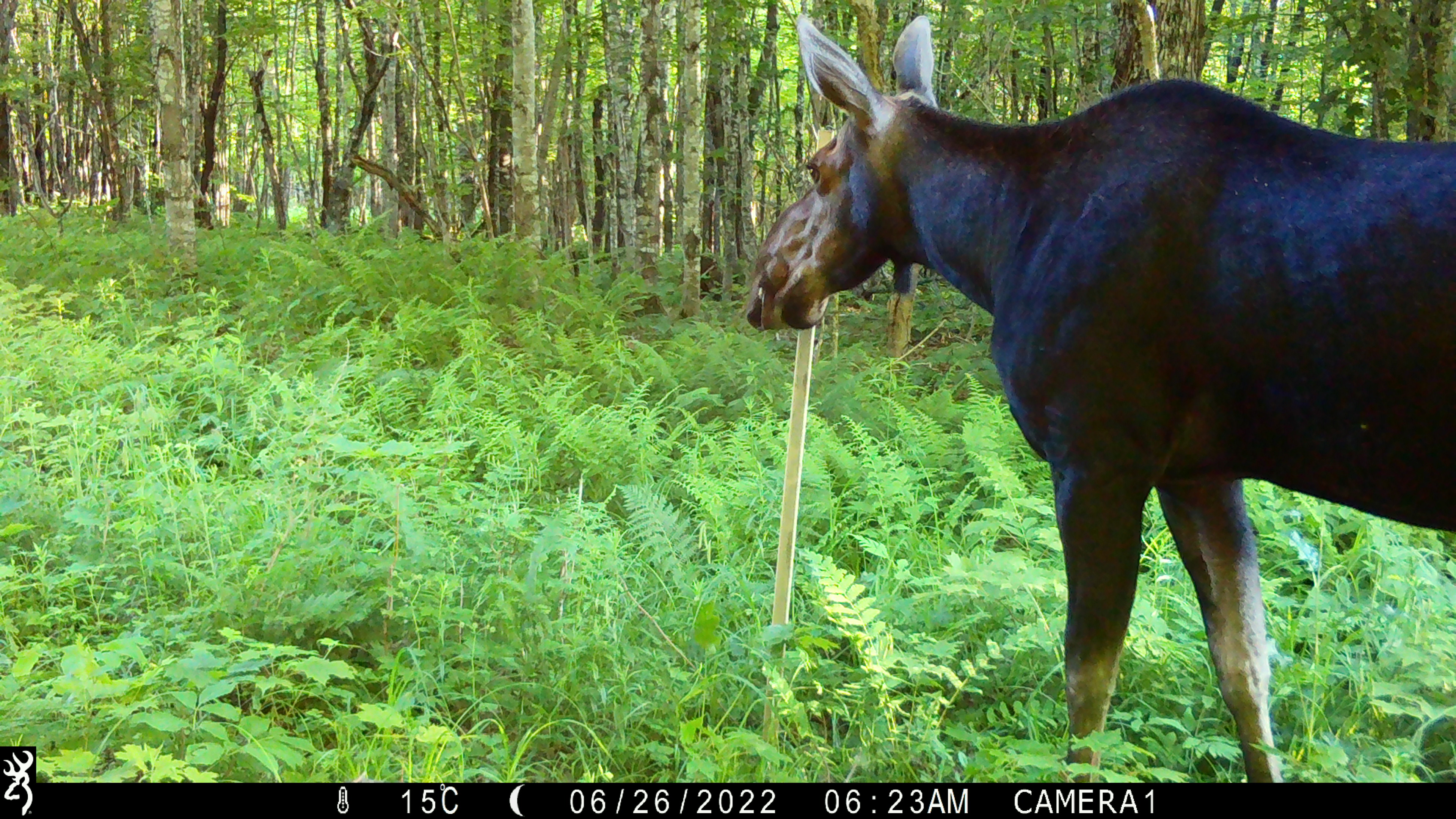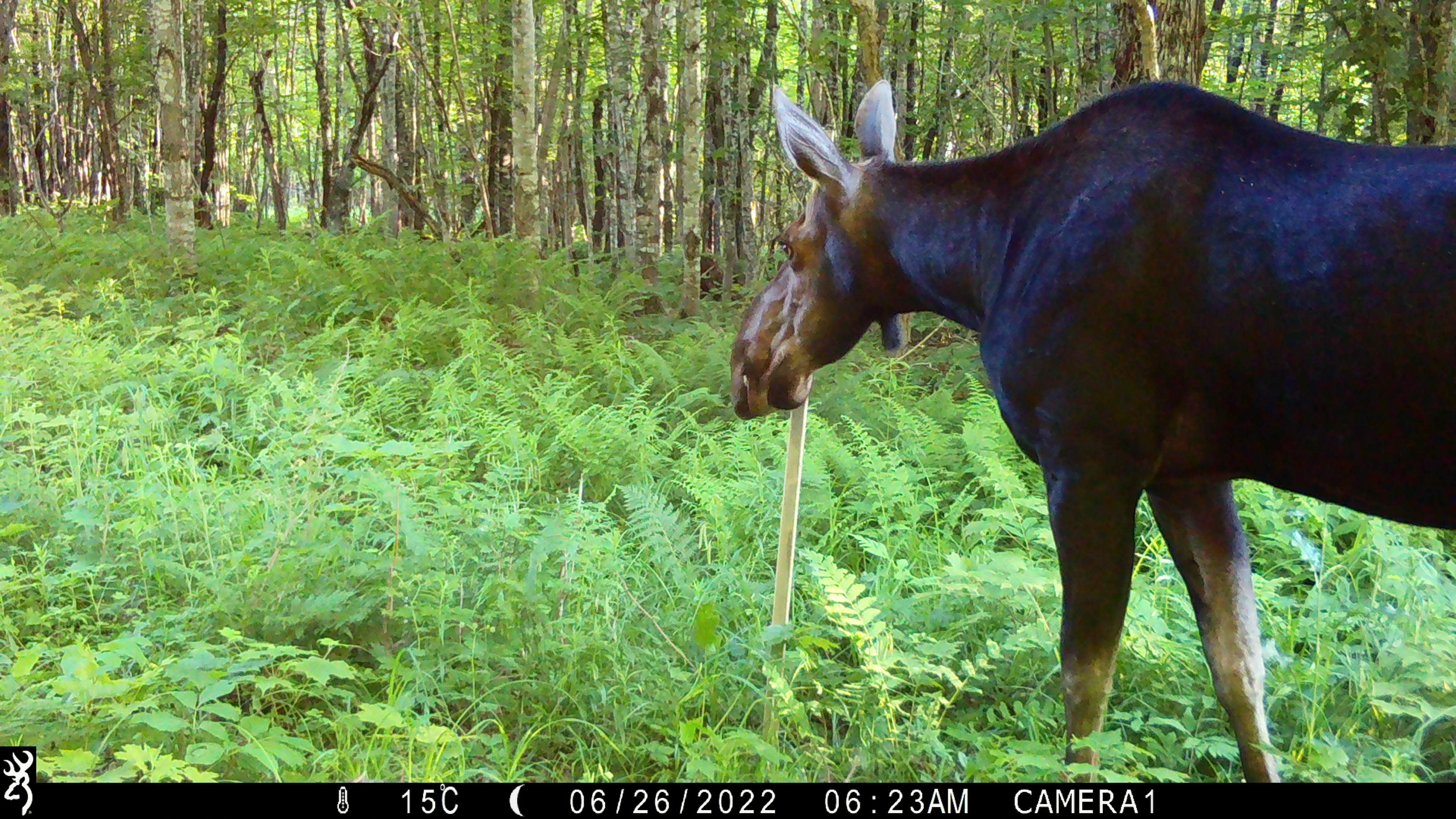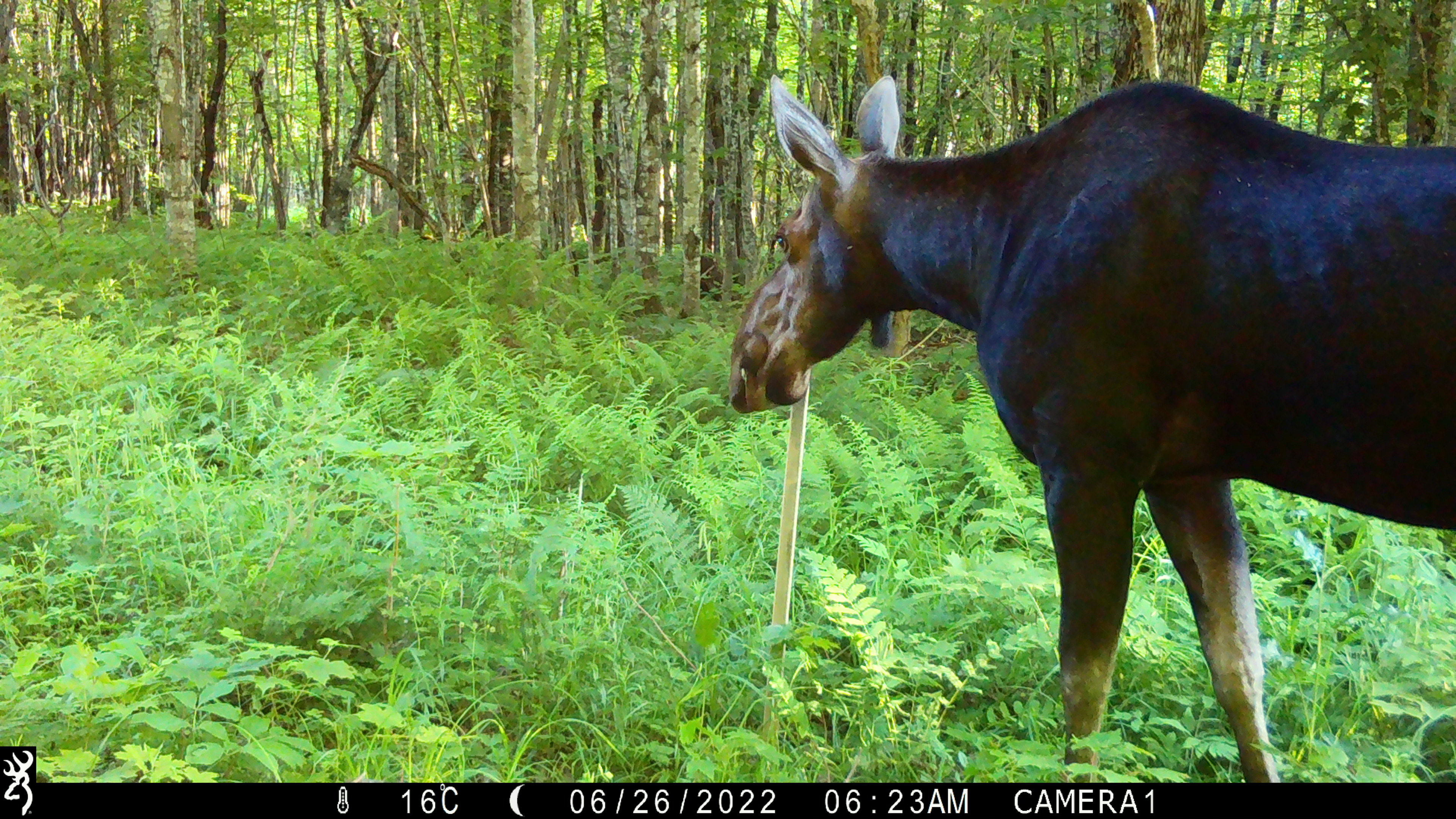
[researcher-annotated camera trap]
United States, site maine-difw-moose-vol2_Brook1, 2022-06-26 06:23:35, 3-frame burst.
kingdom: Animalia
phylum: Chordata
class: Mammalia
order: Artiodactyla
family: Cervidae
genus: Alces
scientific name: Alces alces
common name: moose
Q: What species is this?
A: Moose (Alces alces).